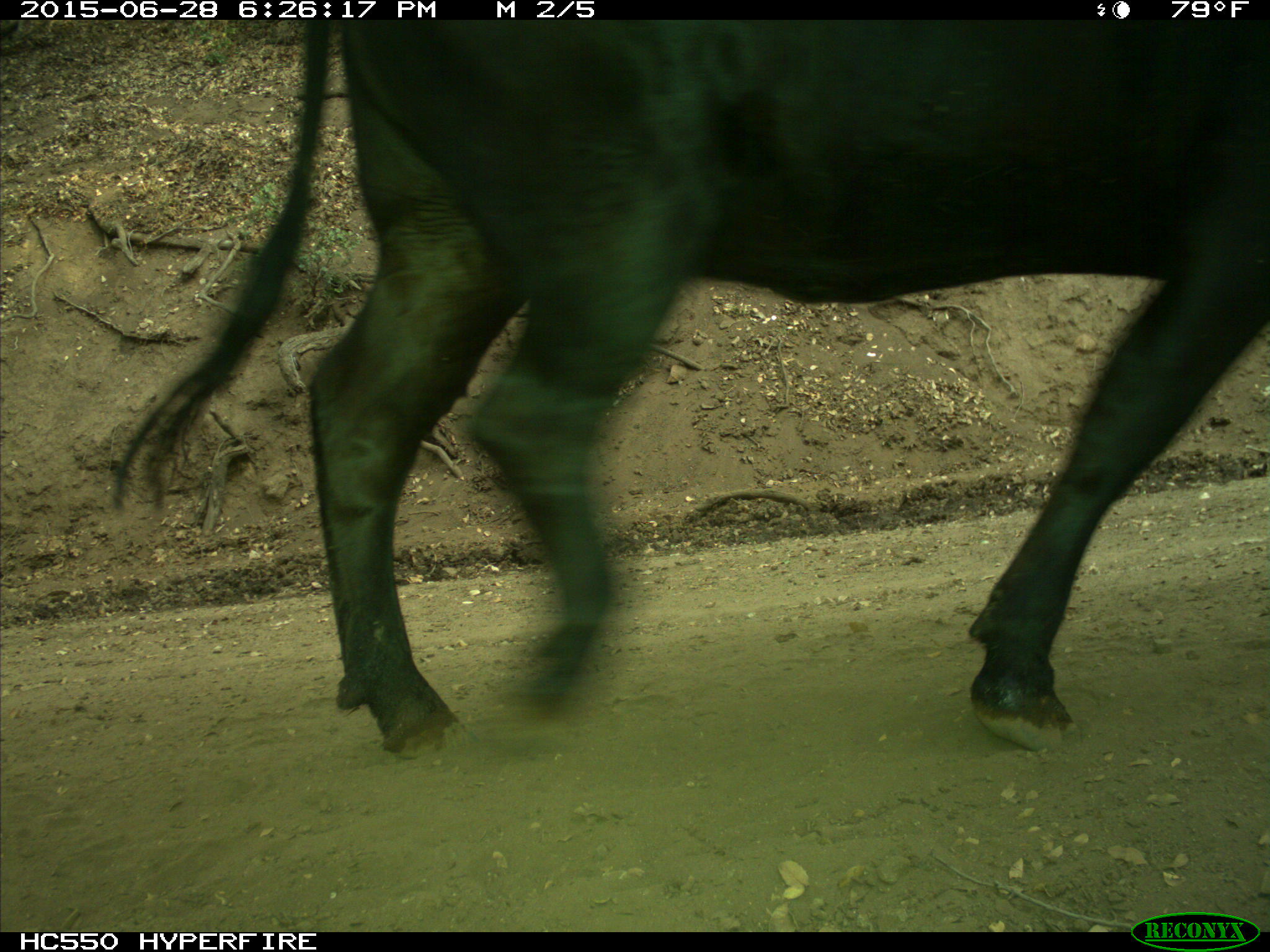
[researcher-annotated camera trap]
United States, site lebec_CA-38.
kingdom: Animalia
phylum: Chordata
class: Mammalia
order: Artiodactyla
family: Bovidae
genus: Bos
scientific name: Bos taurus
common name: domestic cow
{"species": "Bos taurus (domestic cow)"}